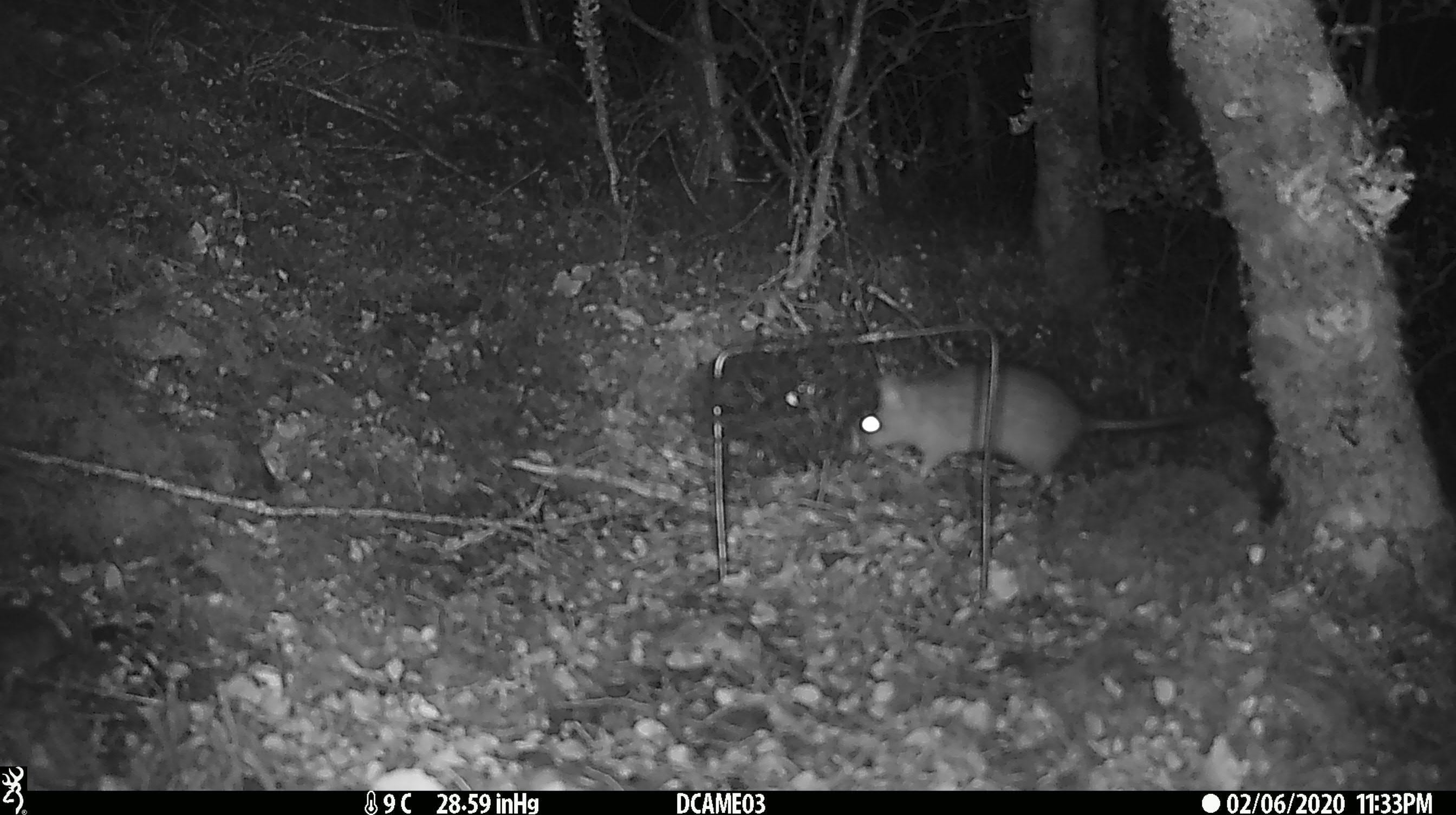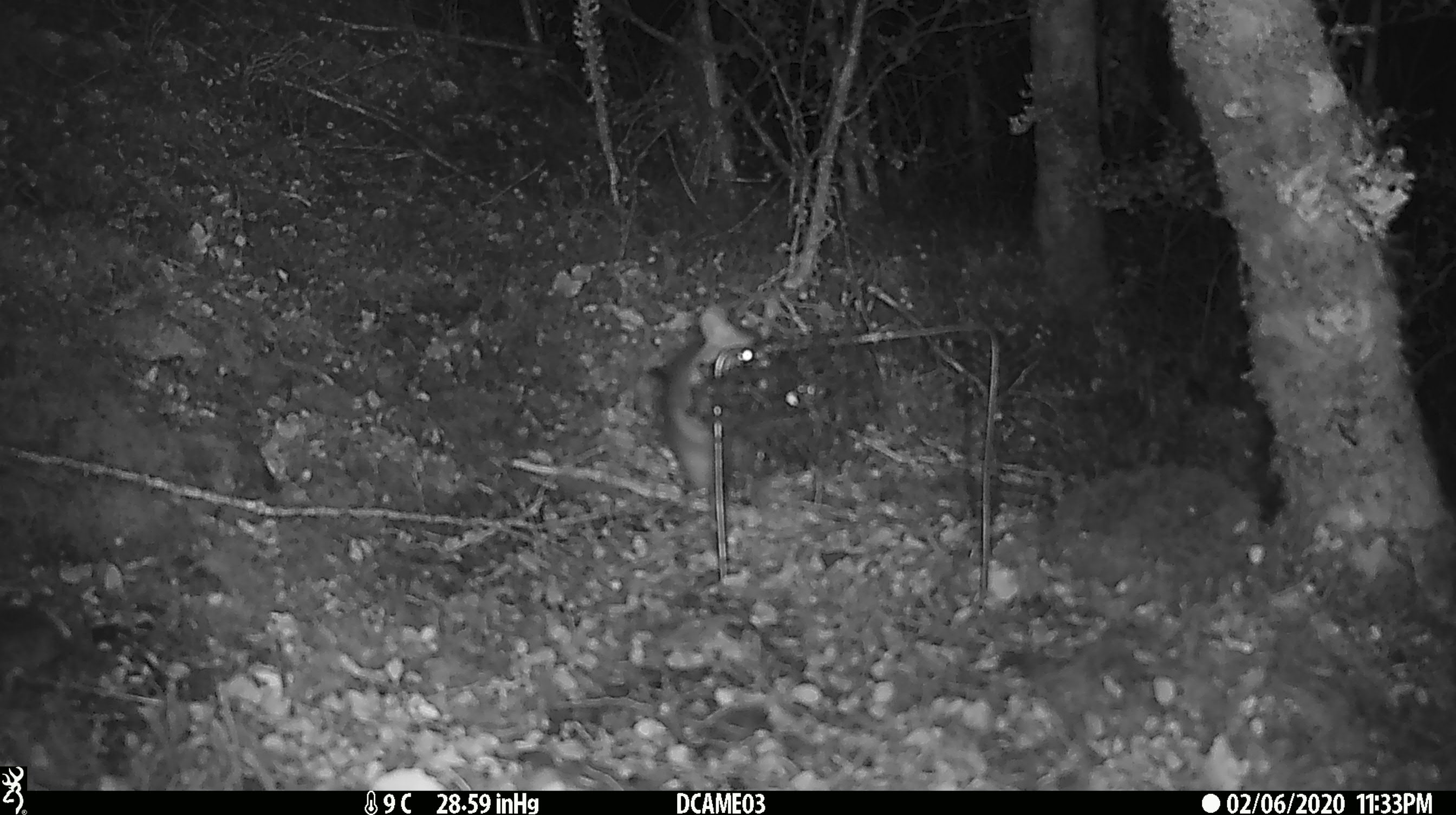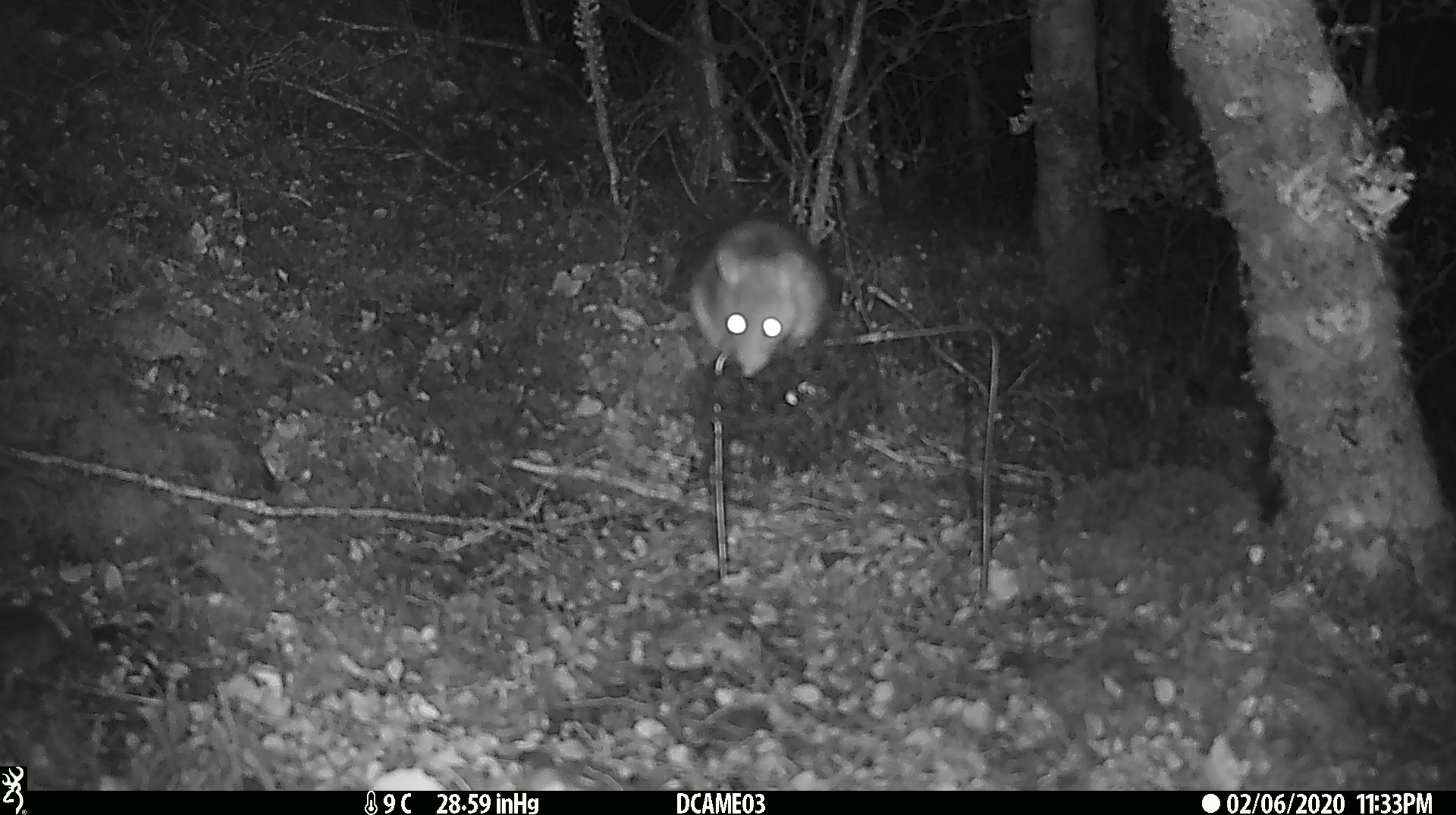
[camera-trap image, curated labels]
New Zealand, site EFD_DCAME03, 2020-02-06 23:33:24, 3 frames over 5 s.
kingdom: Animalia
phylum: Chordata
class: Mammalia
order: Rodentia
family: Muridae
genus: Rattus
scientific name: Rattus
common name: rat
Rat (Rattus).